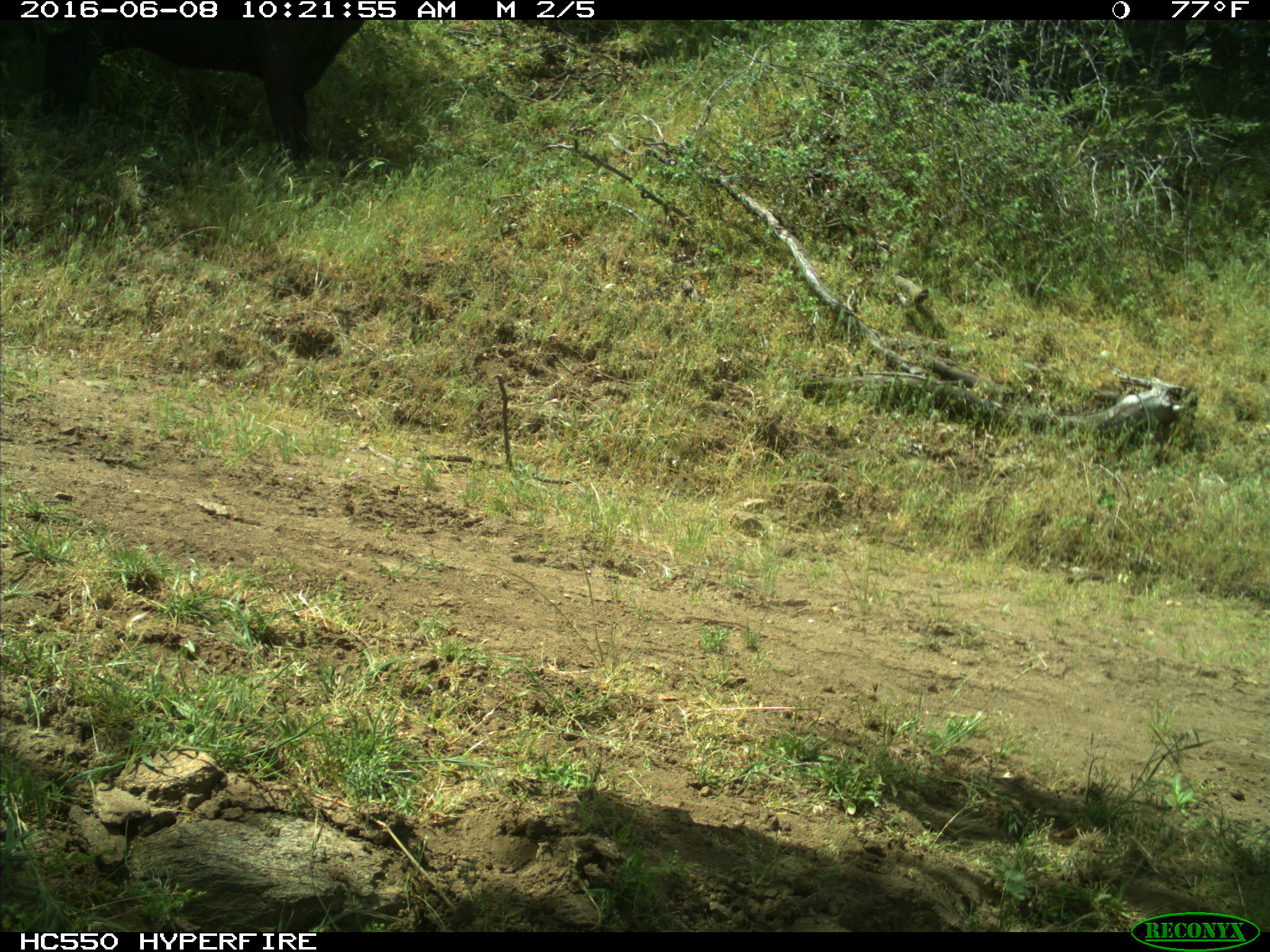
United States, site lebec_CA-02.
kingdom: Animalia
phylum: Chordata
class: Mammalia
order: Artiodactyla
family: Bovidae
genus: Bos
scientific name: Bos taurus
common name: domestic cow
Bos taurus (domestic cow).